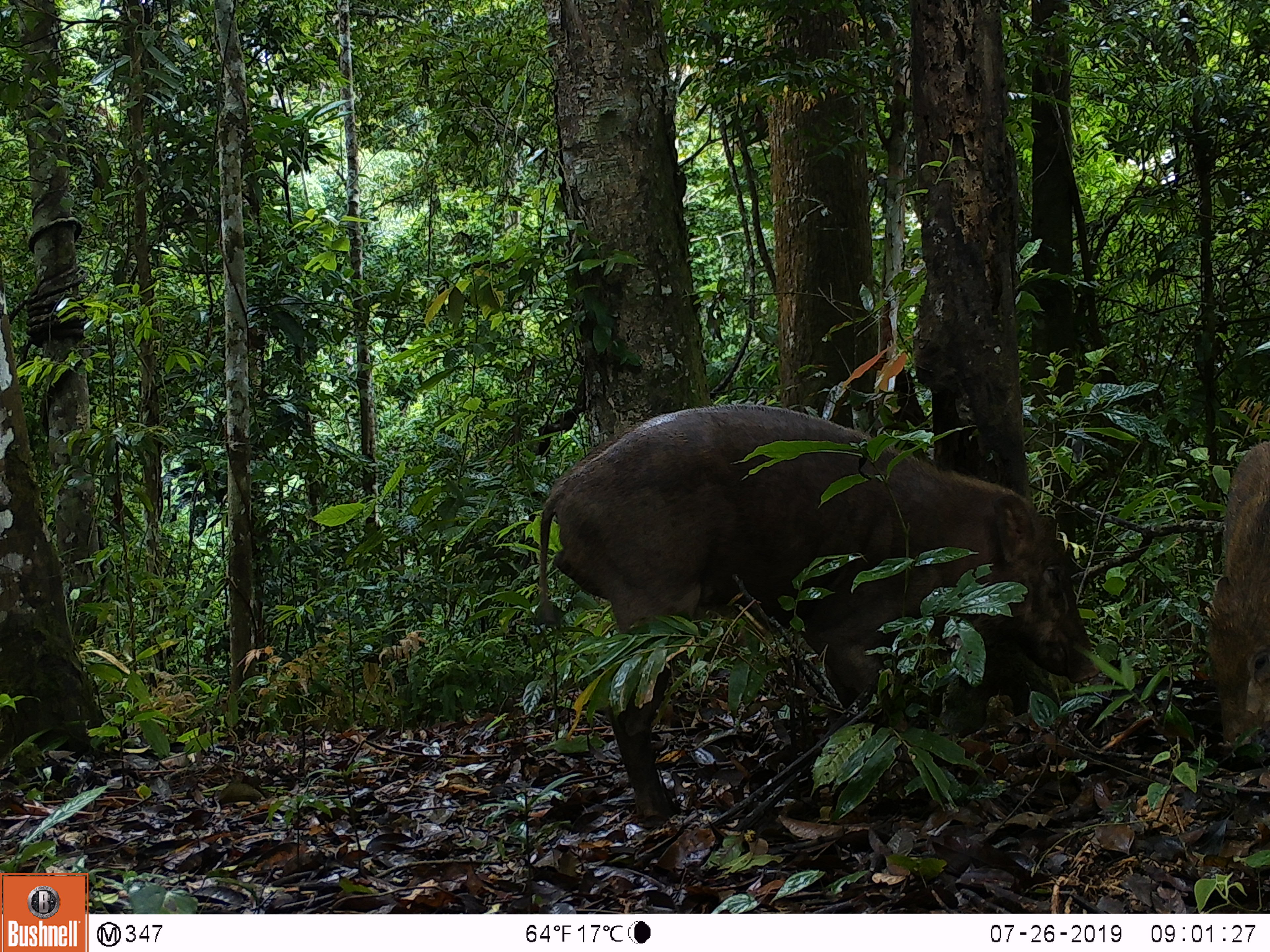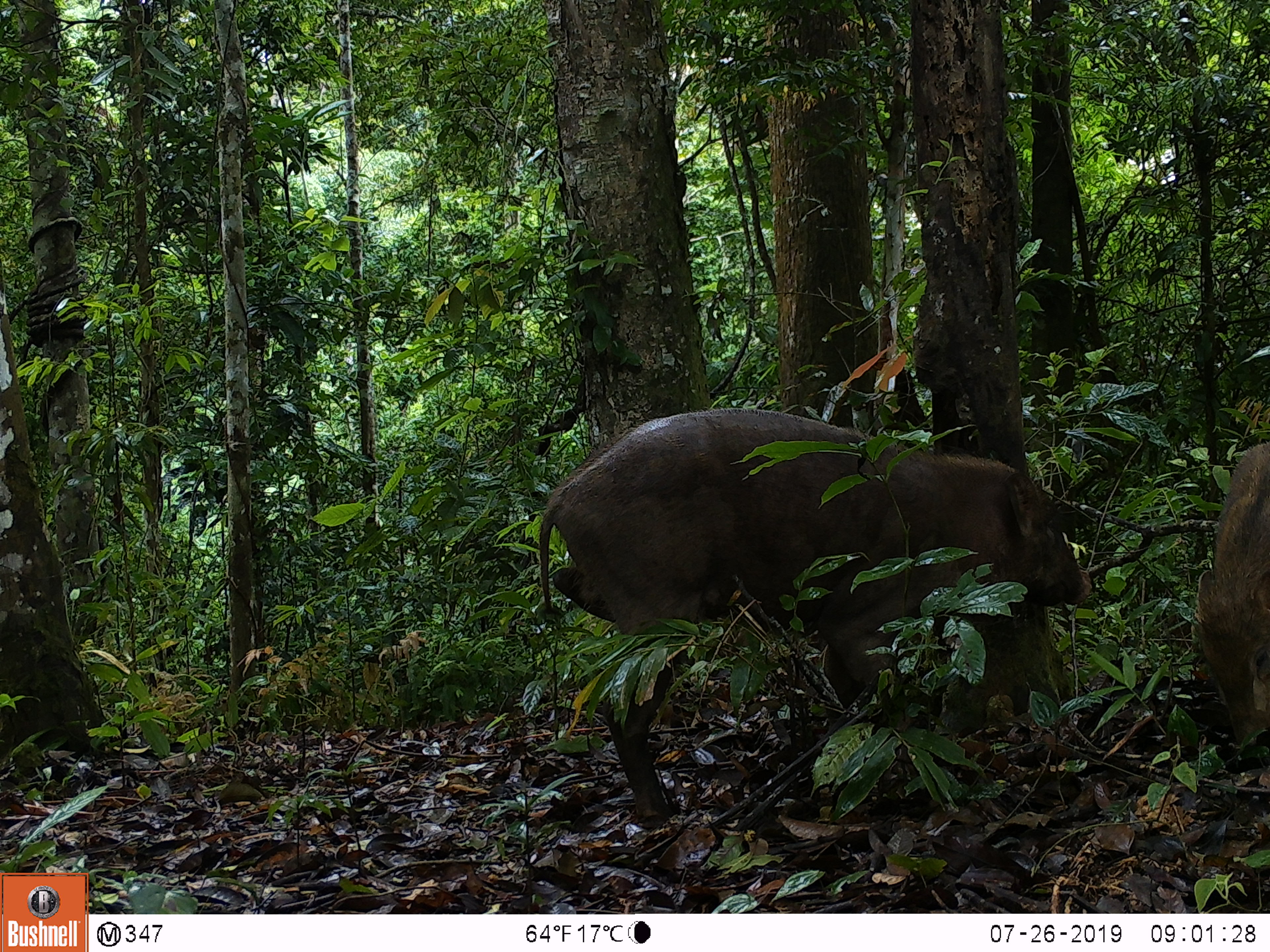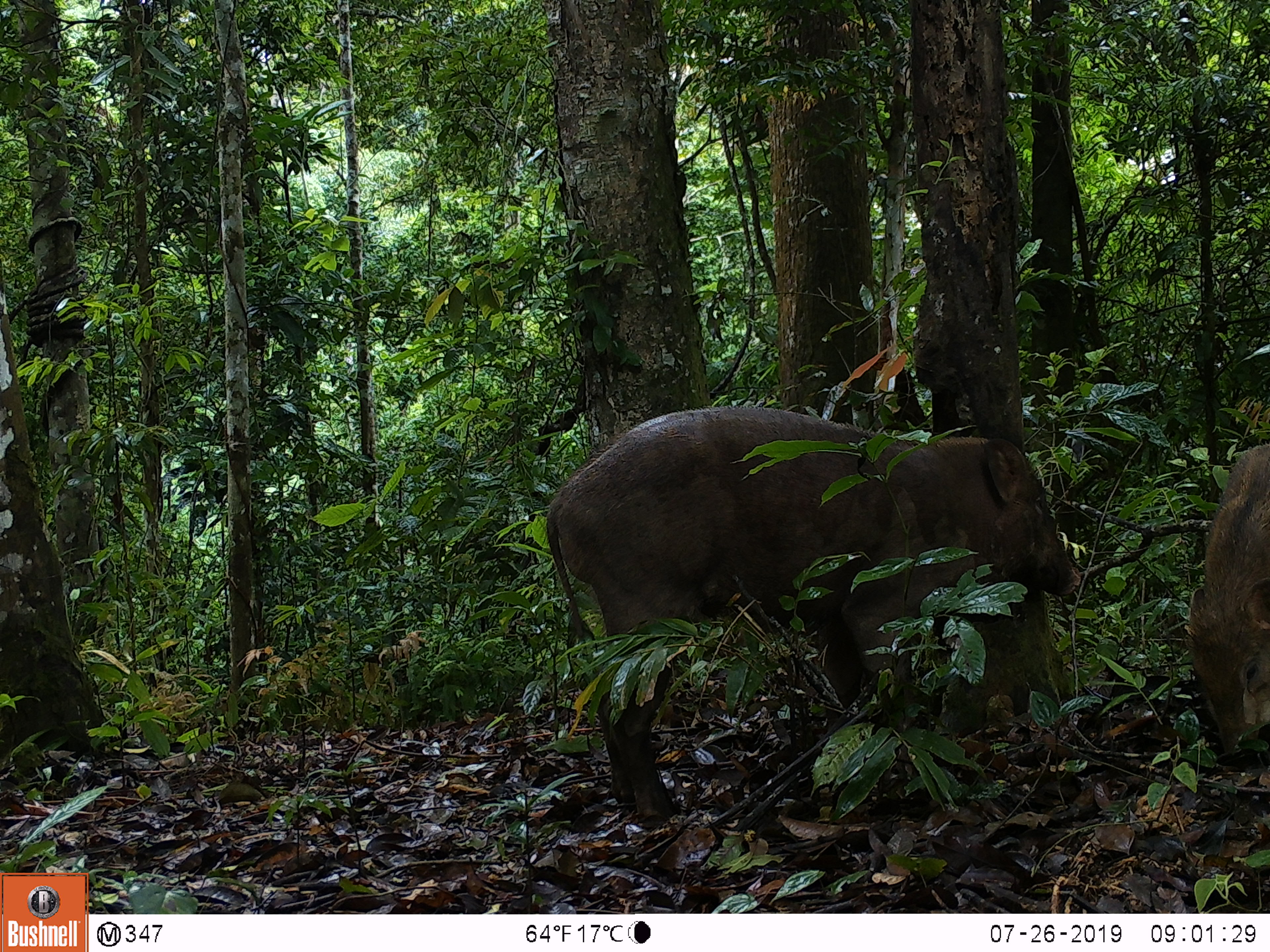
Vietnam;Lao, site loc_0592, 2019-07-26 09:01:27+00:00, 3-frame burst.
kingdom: Animalia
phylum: Chordata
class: Mammalia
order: Artiodactyla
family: Suidae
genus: Sus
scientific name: Sus scrofa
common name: eurasian wild pig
Eurasian wild pig (Sus scrofa). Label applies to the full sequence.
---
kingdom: Animalia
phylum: Chordata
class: Aves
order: Galliformes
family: Phasianidae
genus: Polyplectron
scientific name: Polyplectron bicalcaratum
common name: gray peacock-pheasant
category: grey peacock pheasant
Grey peacock pheasant (gray peacock-pheasant) (Polyplectron bicalcaratum). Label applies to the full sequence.